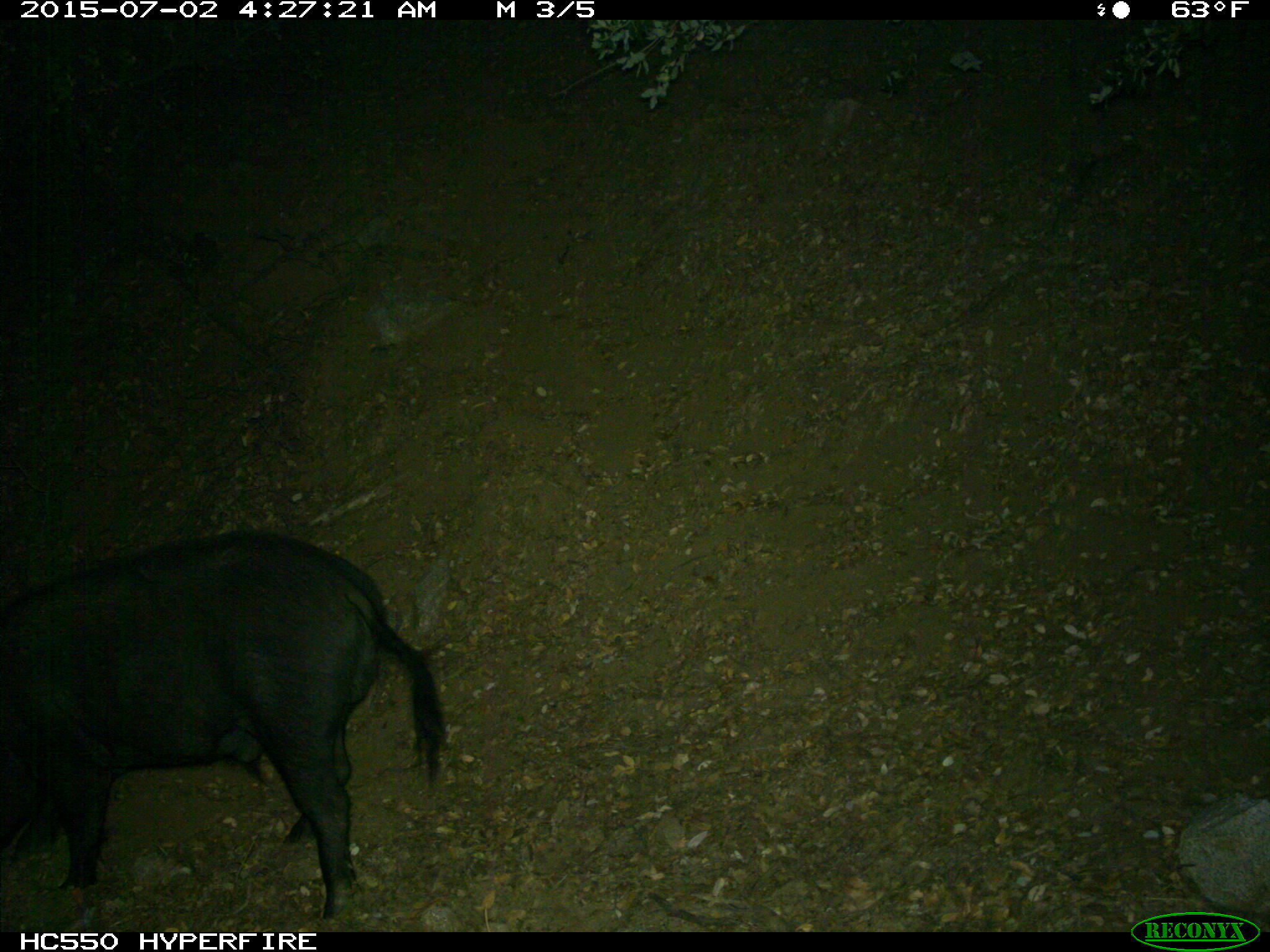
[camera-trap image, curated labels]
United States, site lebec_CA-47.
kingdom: Animalia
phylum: Chordata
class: Mammalia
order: Artiodactyla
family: Suidae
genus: Sus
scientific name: Sus scrofa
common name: wild boar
Sus scrofa (wild boar).